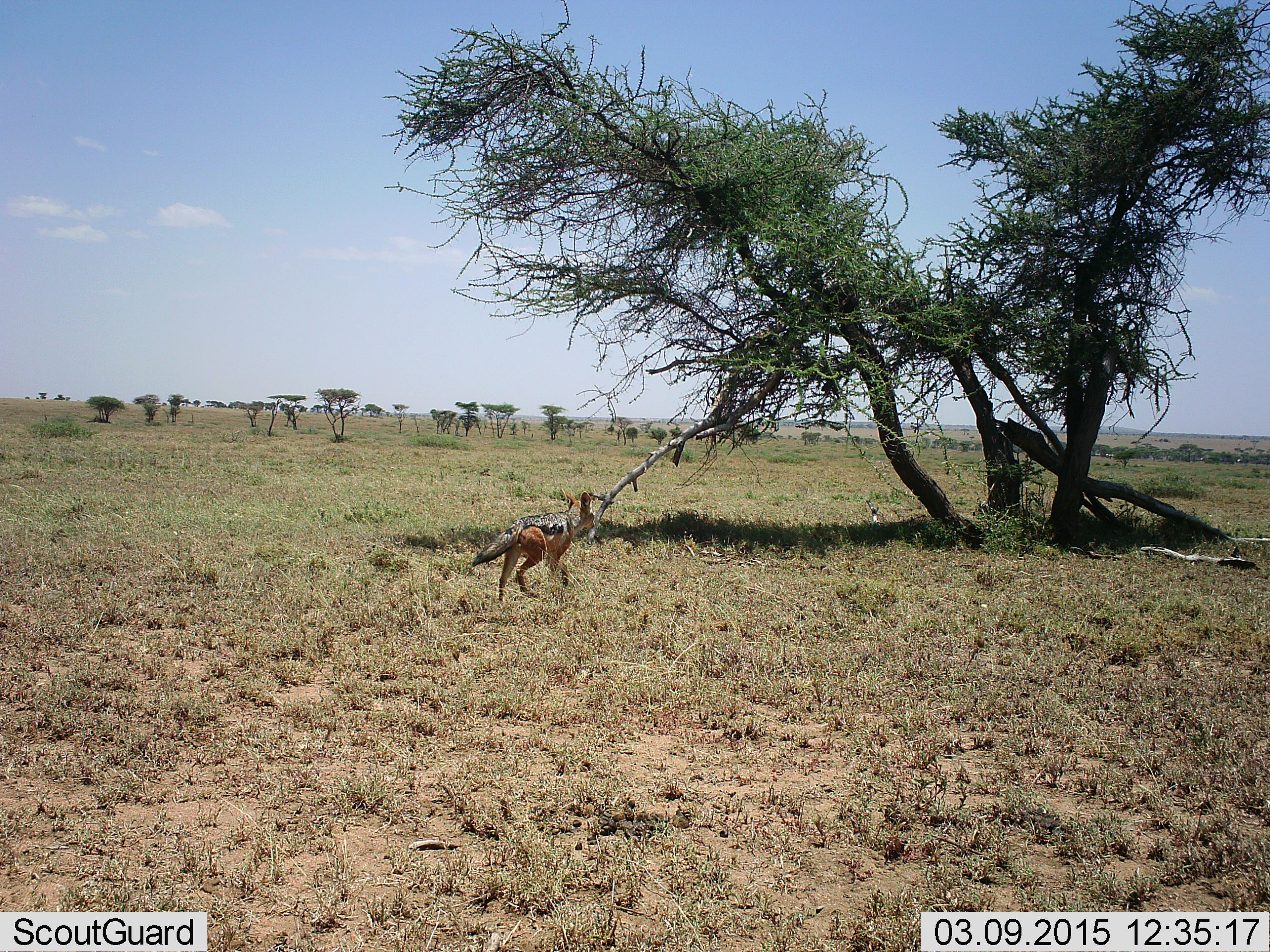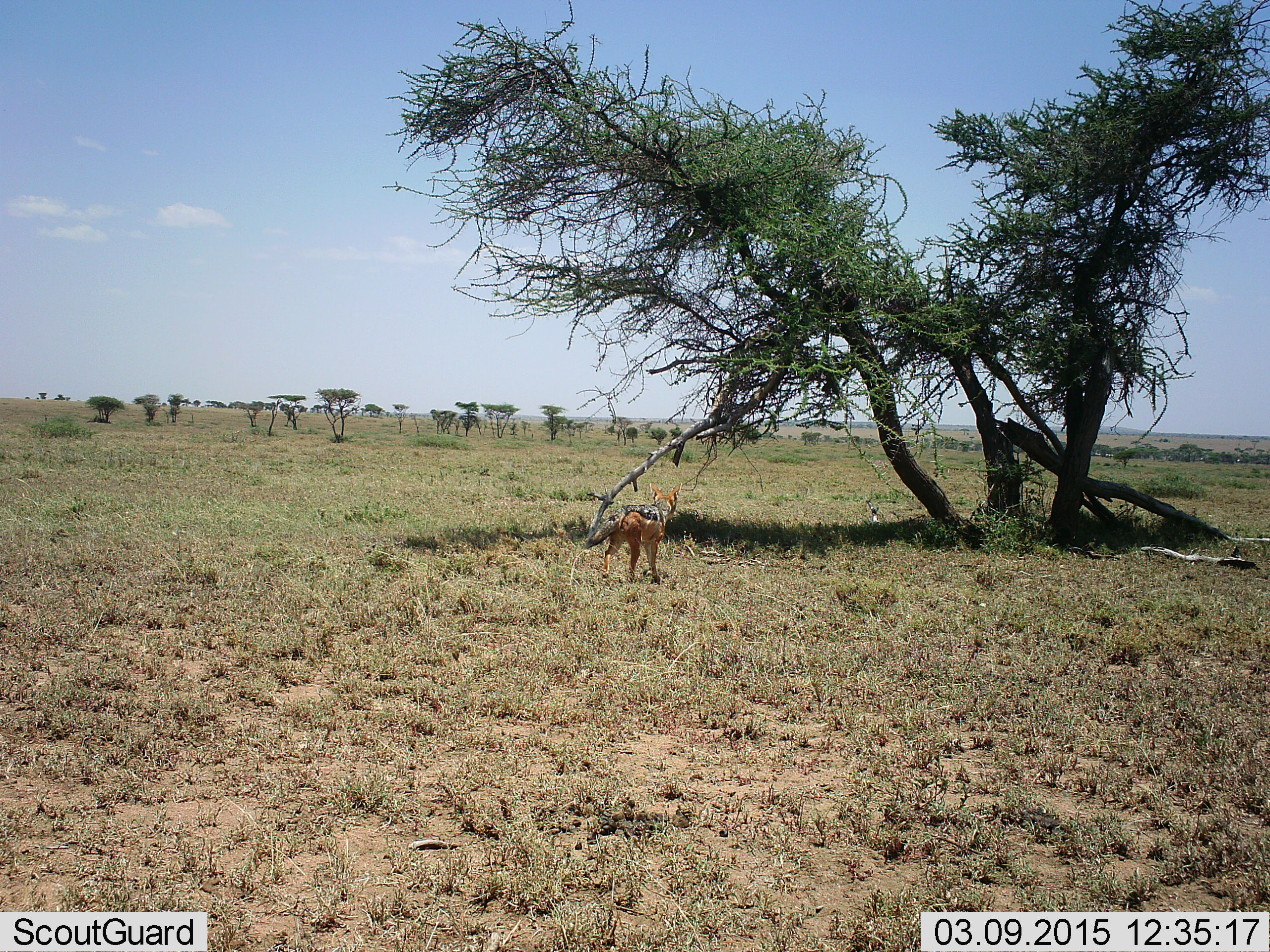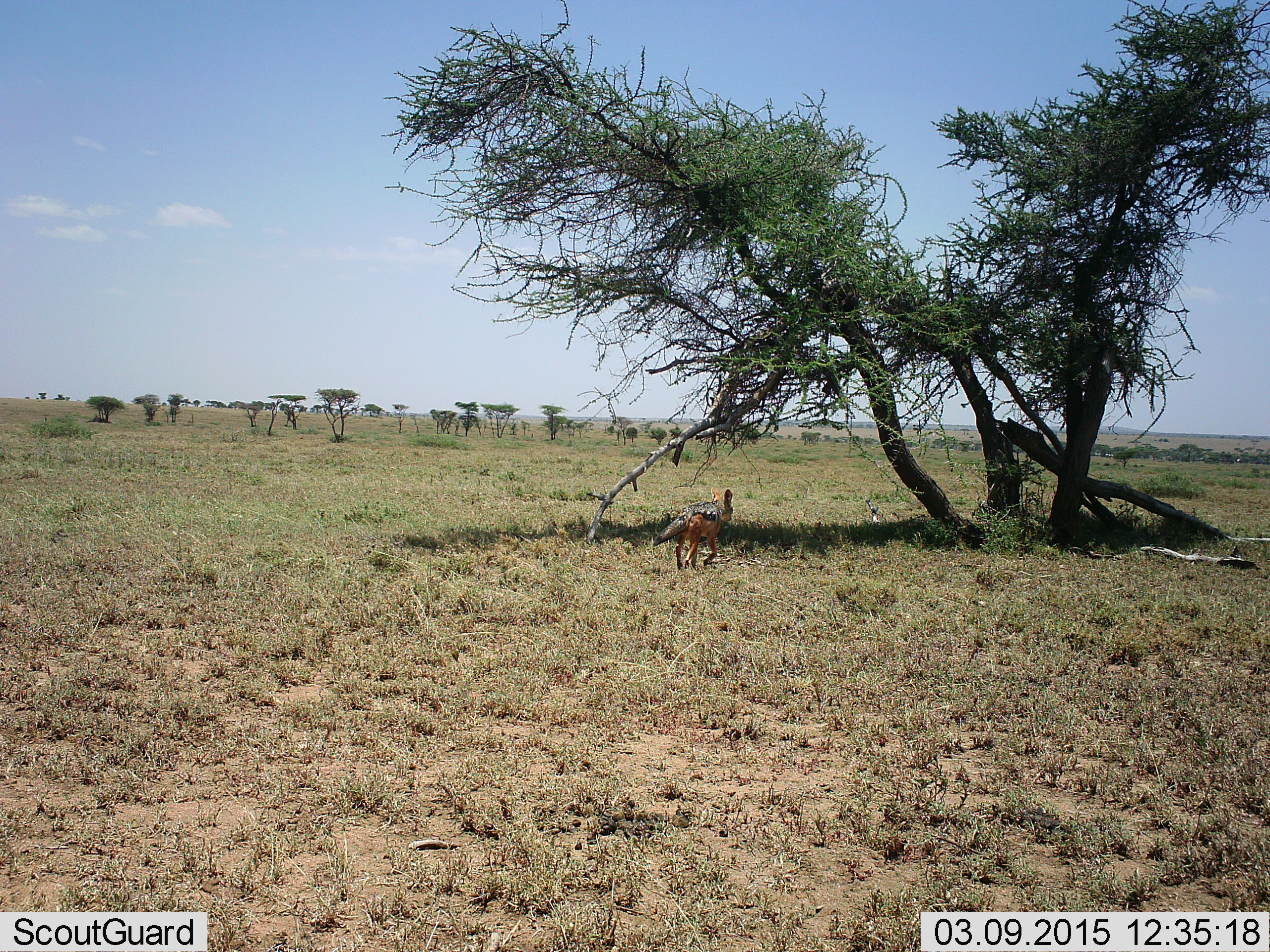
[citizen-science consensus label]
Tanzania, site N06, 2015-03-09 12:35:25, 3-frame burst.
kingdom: Animalia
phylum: Chordata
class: Mammalia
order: Carnivora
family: Canidae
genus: Lupulella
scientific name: Lupulella mesomelas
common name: black-backed jackal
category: jackal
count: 1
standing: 0%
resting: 0%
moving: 90%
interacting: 0%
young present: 0%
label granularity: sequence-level